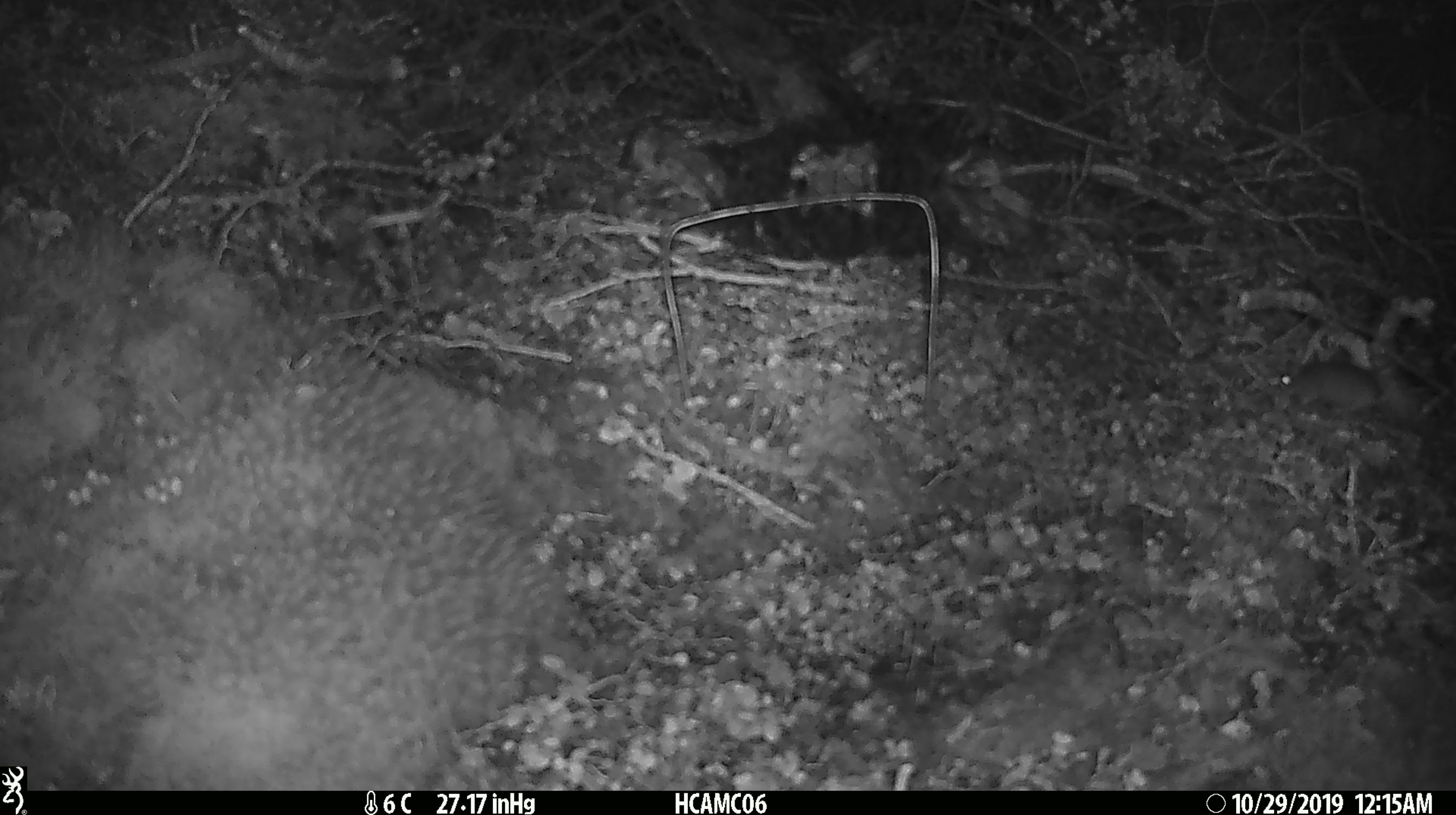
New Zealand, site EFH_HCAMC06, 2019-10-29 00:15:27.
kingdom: Animalia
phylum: Chordata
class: Mammalia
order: Rodentia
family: Muridae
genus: Mus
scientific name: Mus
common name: mouse